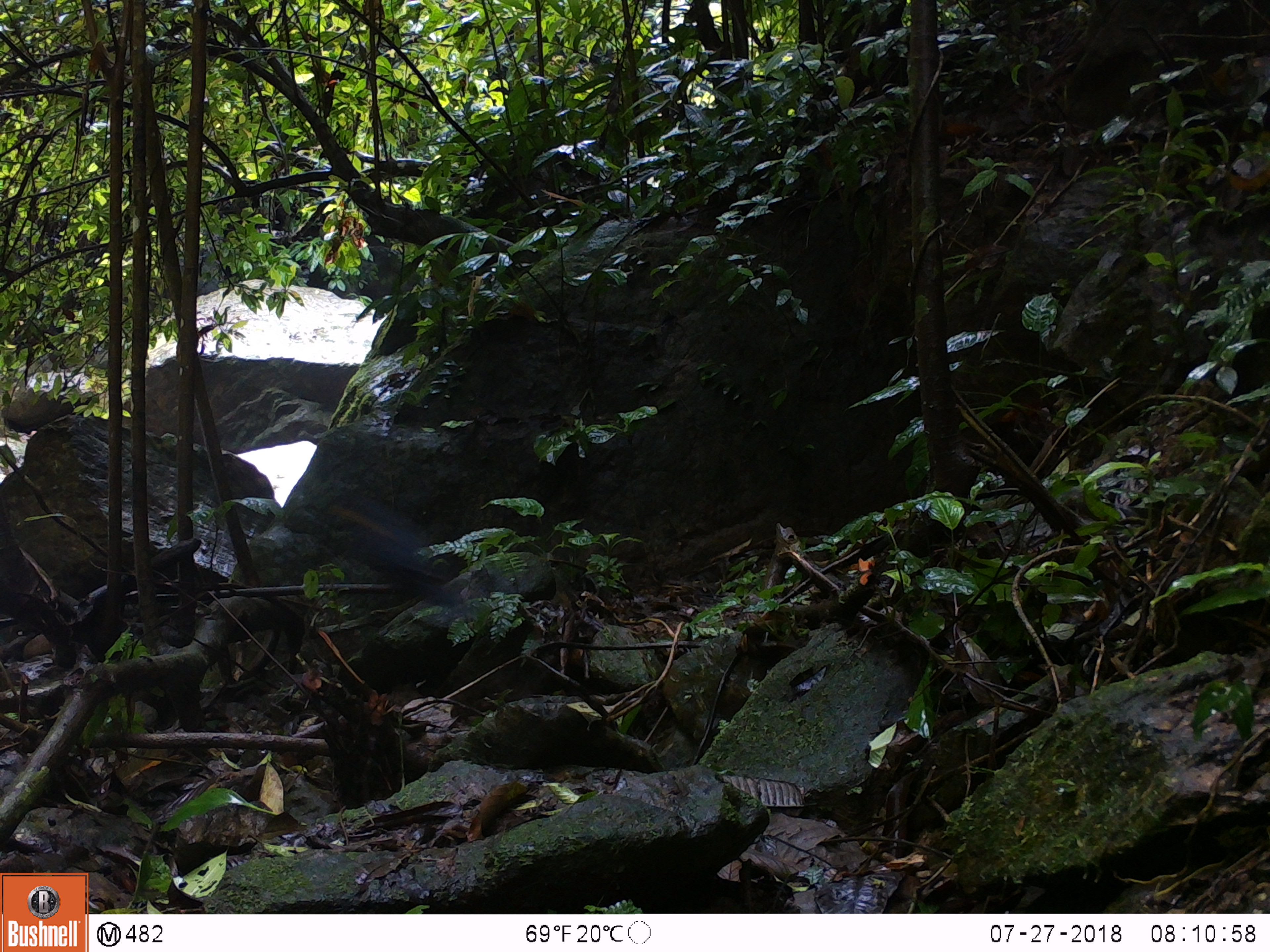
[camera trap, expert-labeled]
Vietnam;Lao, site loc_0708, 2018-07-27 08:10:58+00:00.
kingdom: Animalia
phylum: Chordata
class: Aves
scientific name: Aves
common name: bird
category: unidentified bird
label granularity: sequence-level